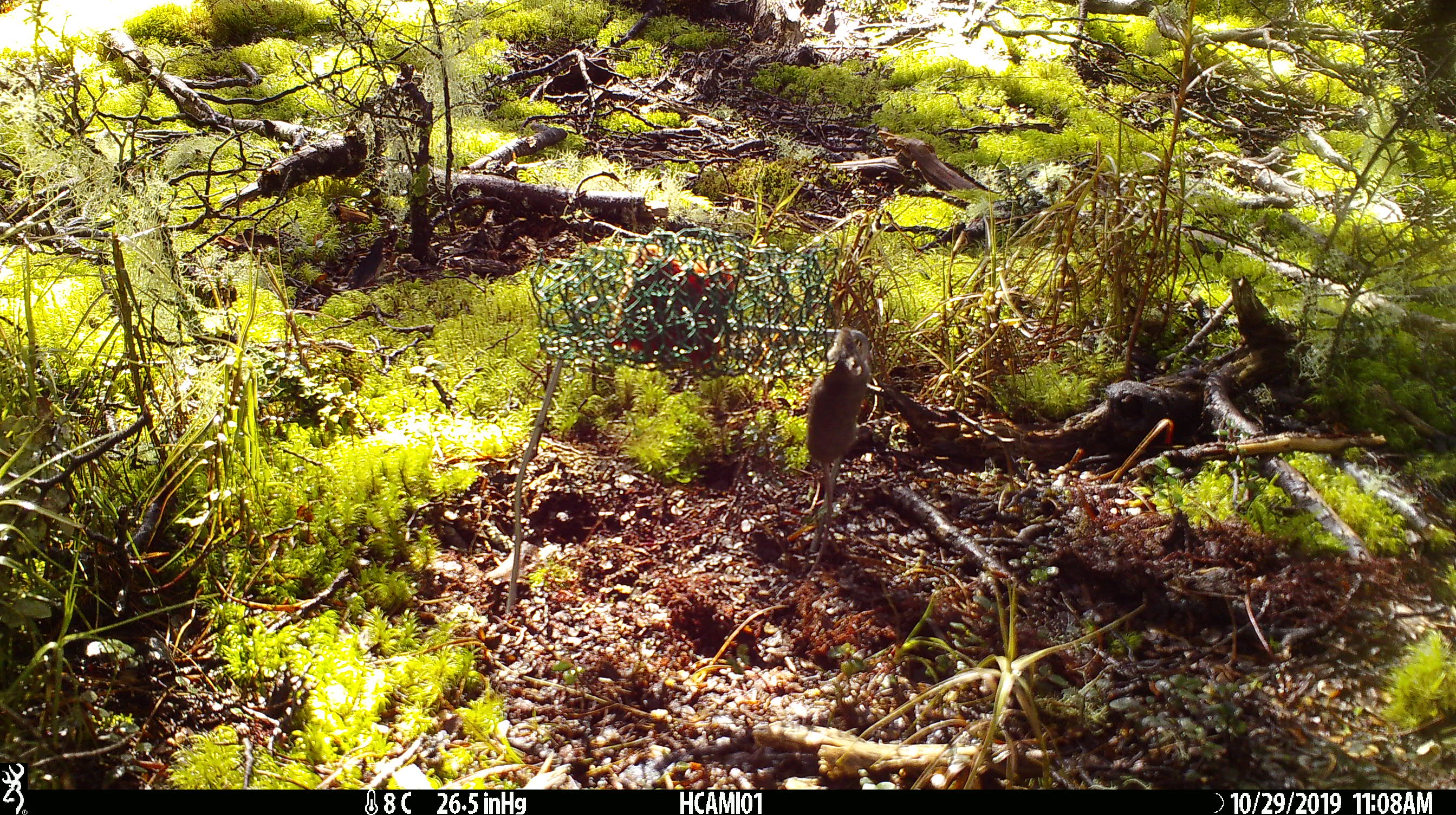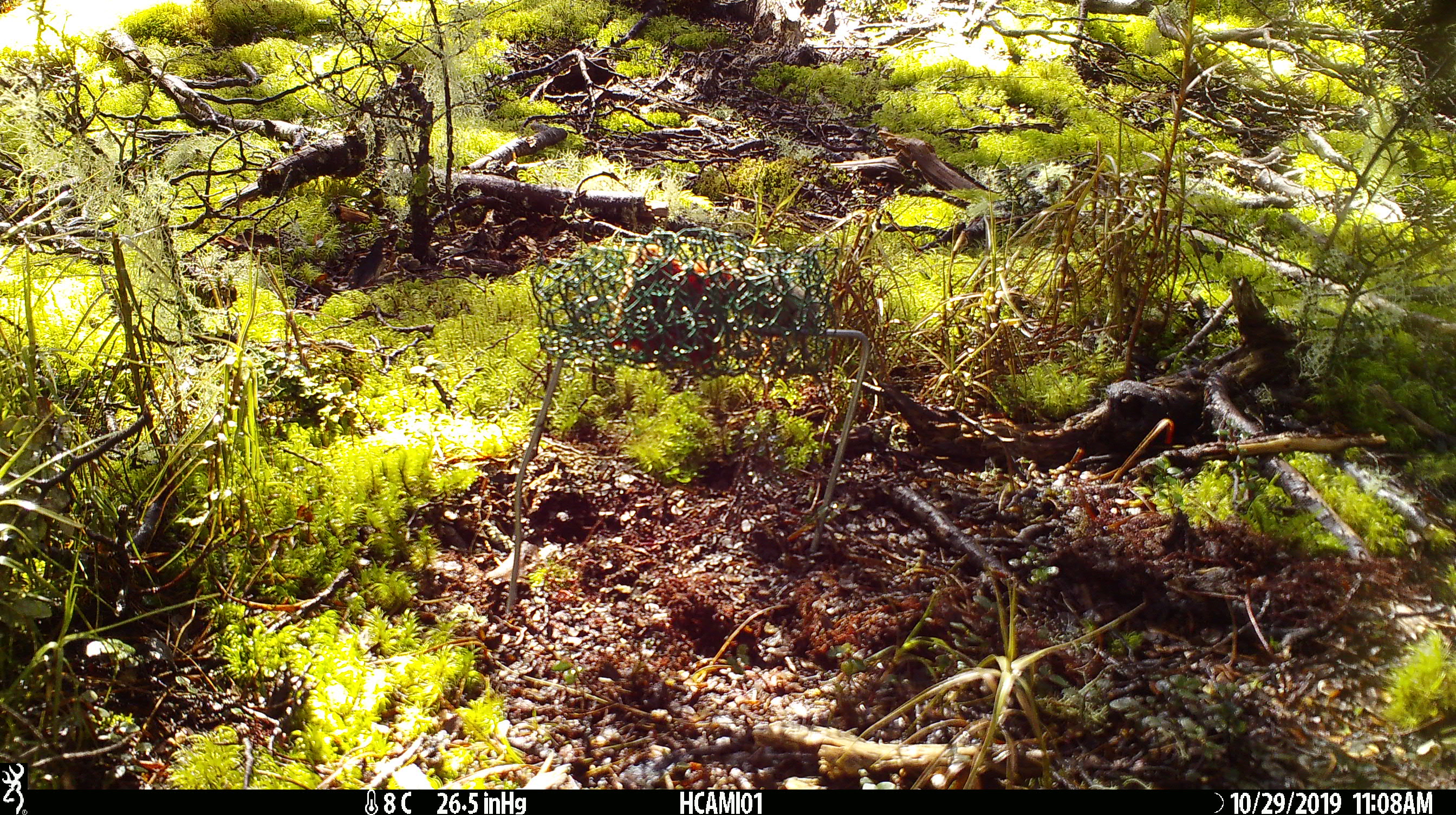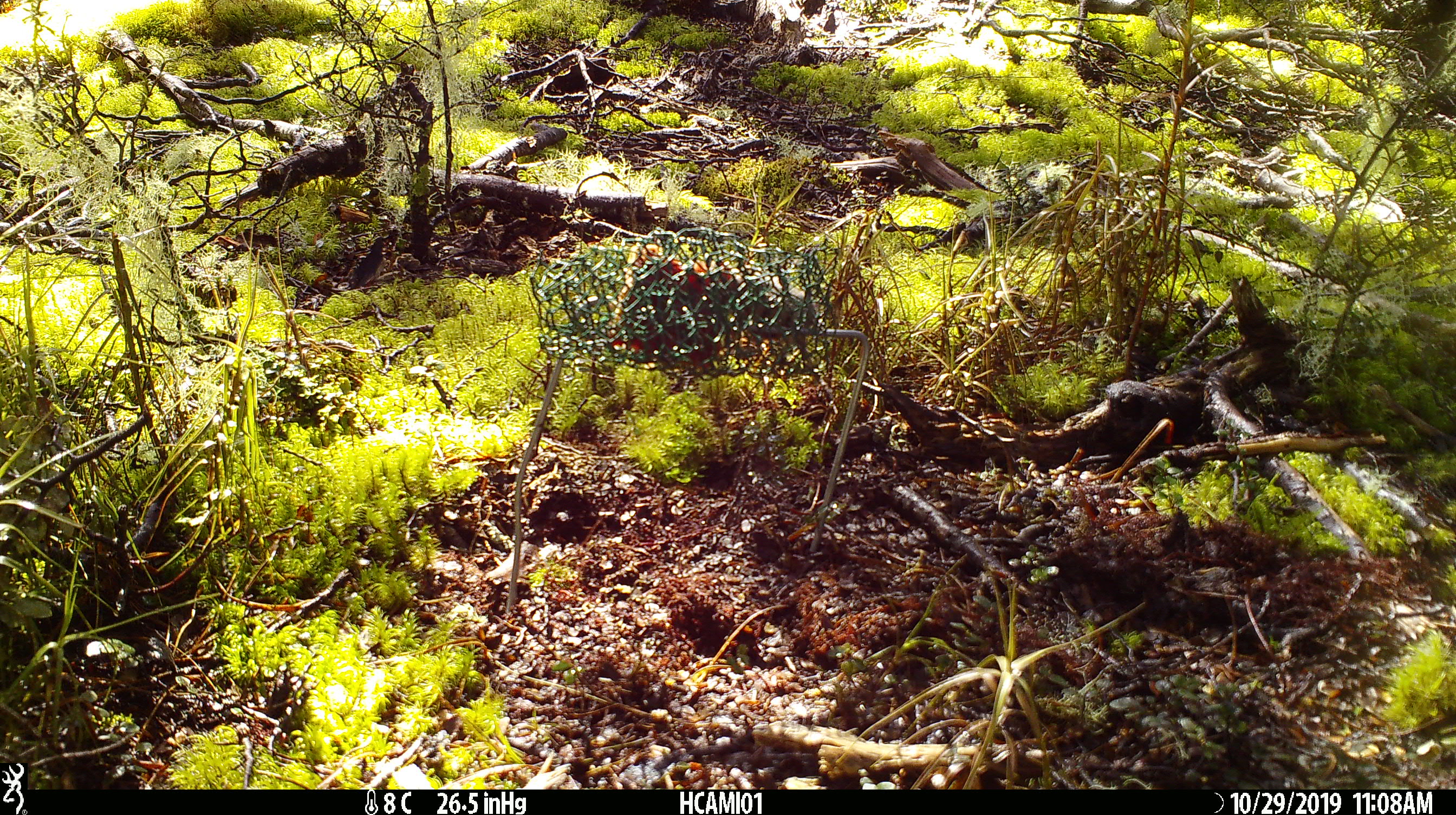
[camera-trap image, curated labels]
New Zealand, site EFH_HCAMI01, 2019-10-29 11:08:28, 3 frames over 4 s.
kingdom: Animalia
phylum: Chordata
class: Mammalia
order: Rodentia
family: Muridae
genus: Mus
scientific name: Mus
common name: mouse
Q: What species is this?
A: Mouse (Mus).